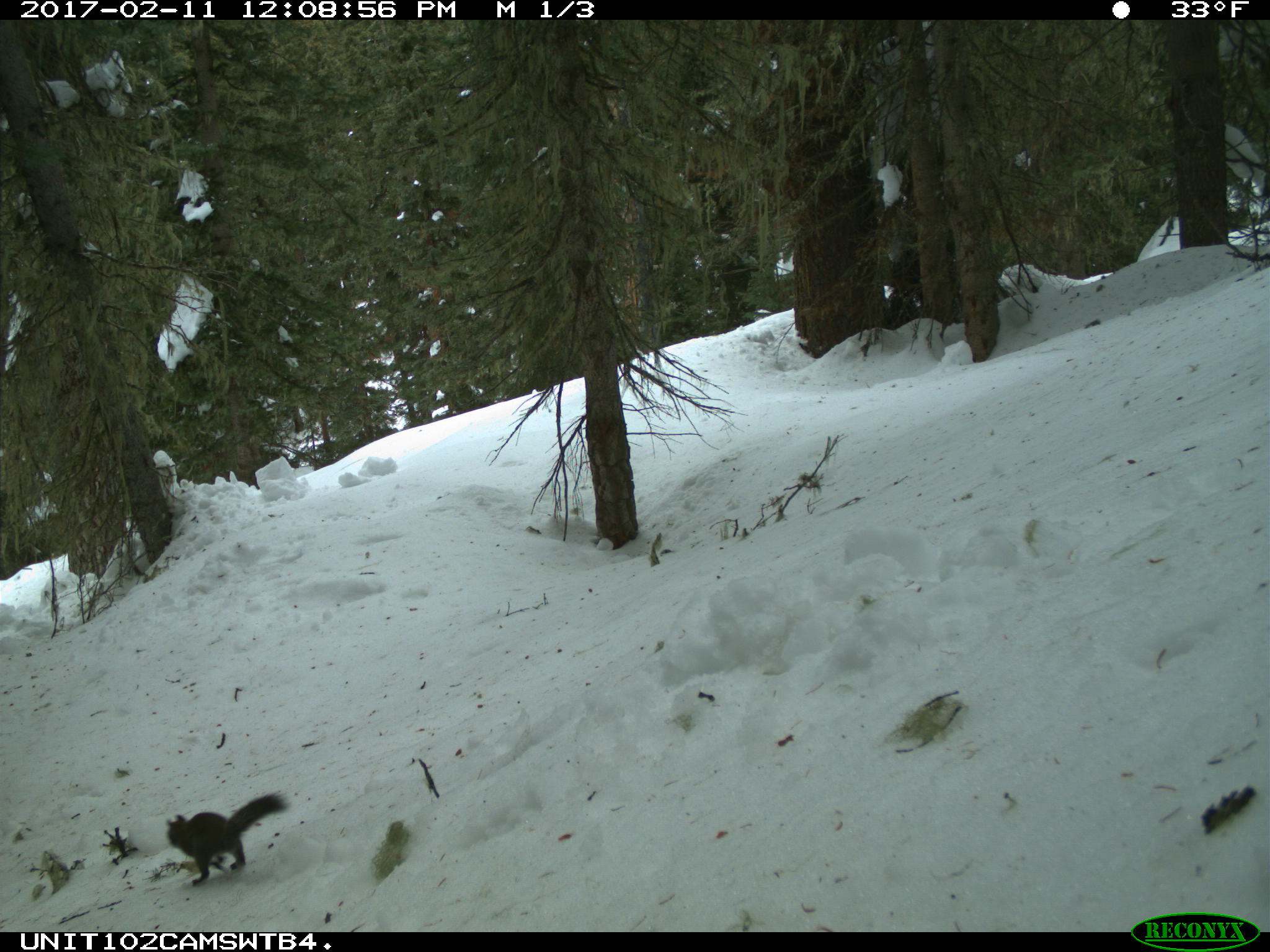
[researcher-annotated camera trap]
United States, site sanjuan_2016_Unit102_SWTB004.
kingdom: Animalia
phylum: Chordata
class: Mammalia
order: Rodentia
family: Sciuridae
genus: Tamiasciurus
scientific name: Tamiasciurus hudsonicus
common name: american red squirrel